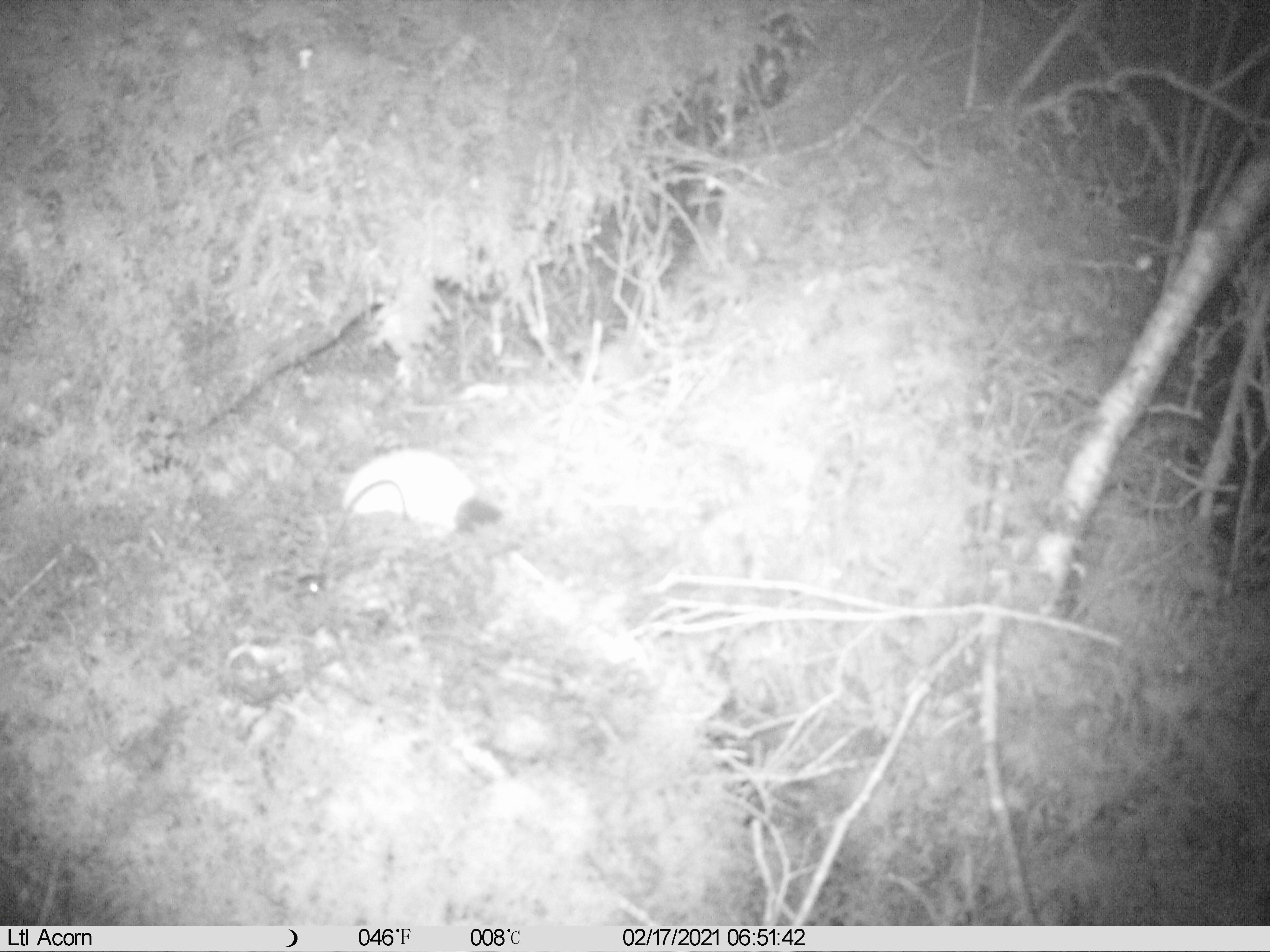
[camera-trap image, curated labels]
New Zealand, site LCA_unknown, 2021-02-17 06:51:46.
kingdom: Animalia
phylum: Chordata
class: Mammalia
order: Carnivora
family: Mustelidae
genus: Mustela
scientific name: Mustela erminea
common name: stoat